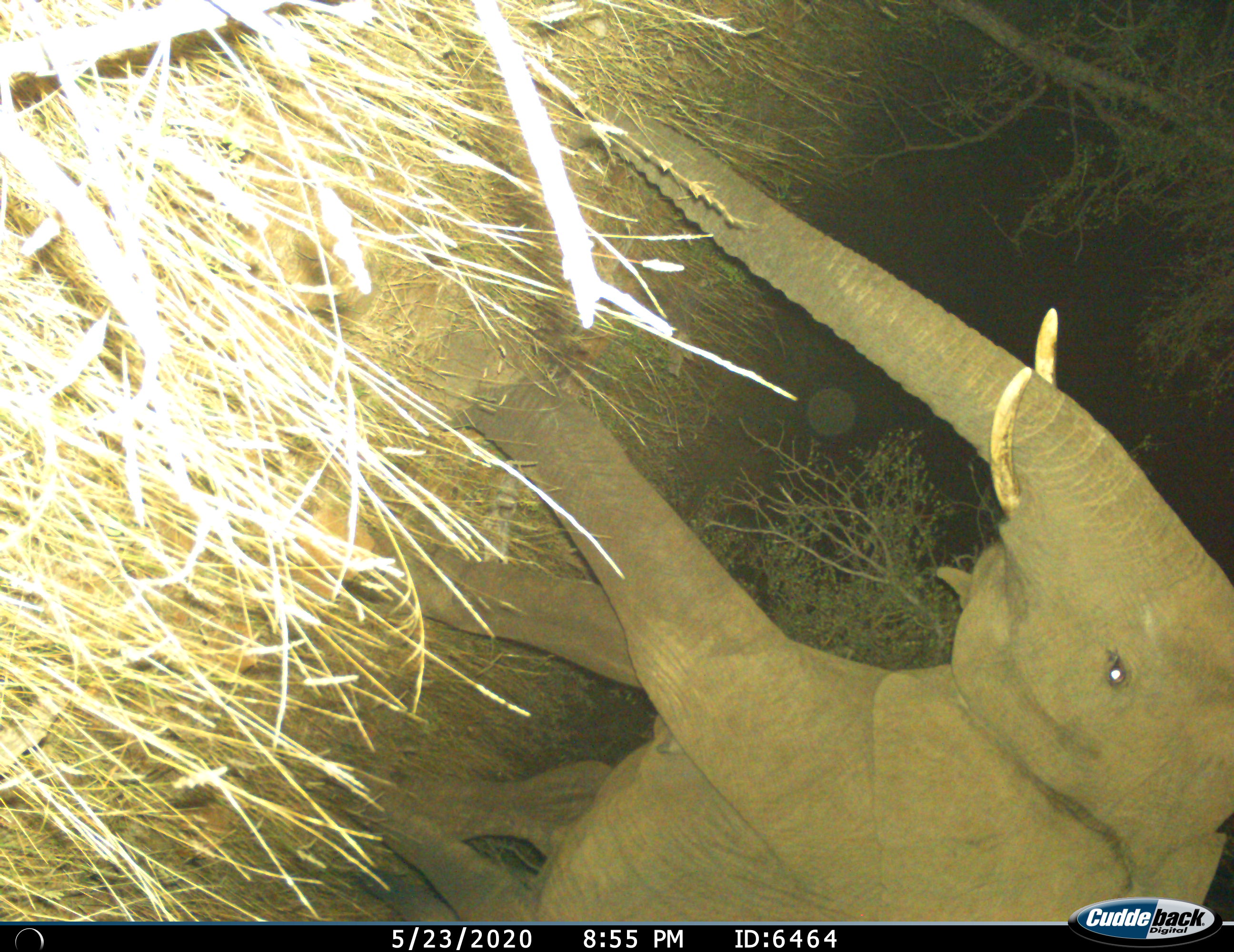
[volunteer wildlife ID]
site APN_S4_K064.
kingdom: Animalia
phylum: Chordata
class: Mammalia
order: Proboscidea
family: Elephantidae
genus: Loxodonta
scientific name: Loxodonta africana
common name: african bush elephant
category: elephant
Elephant (african bush elephant) (Loxodonta africana), count 1. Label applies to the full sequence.